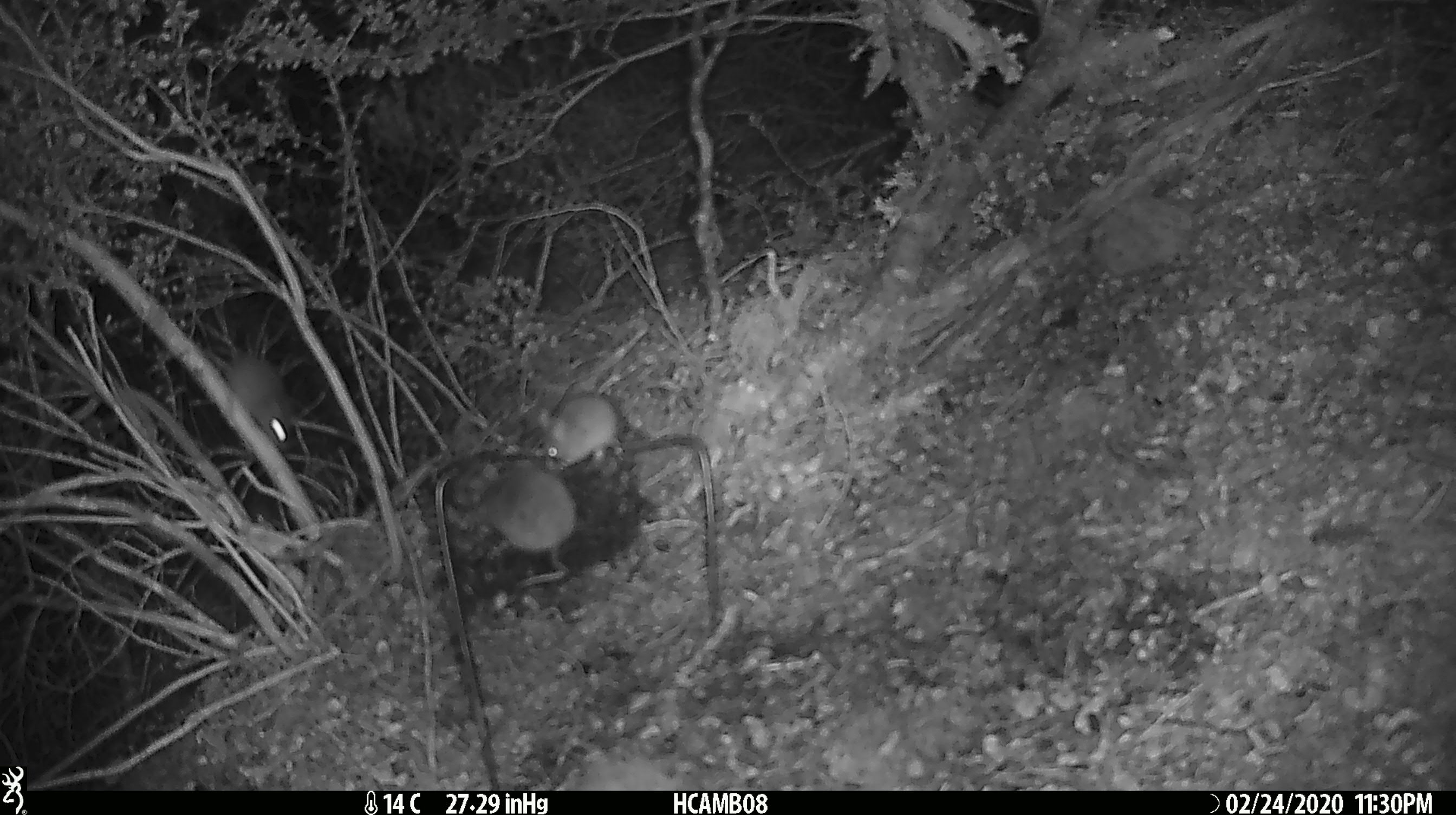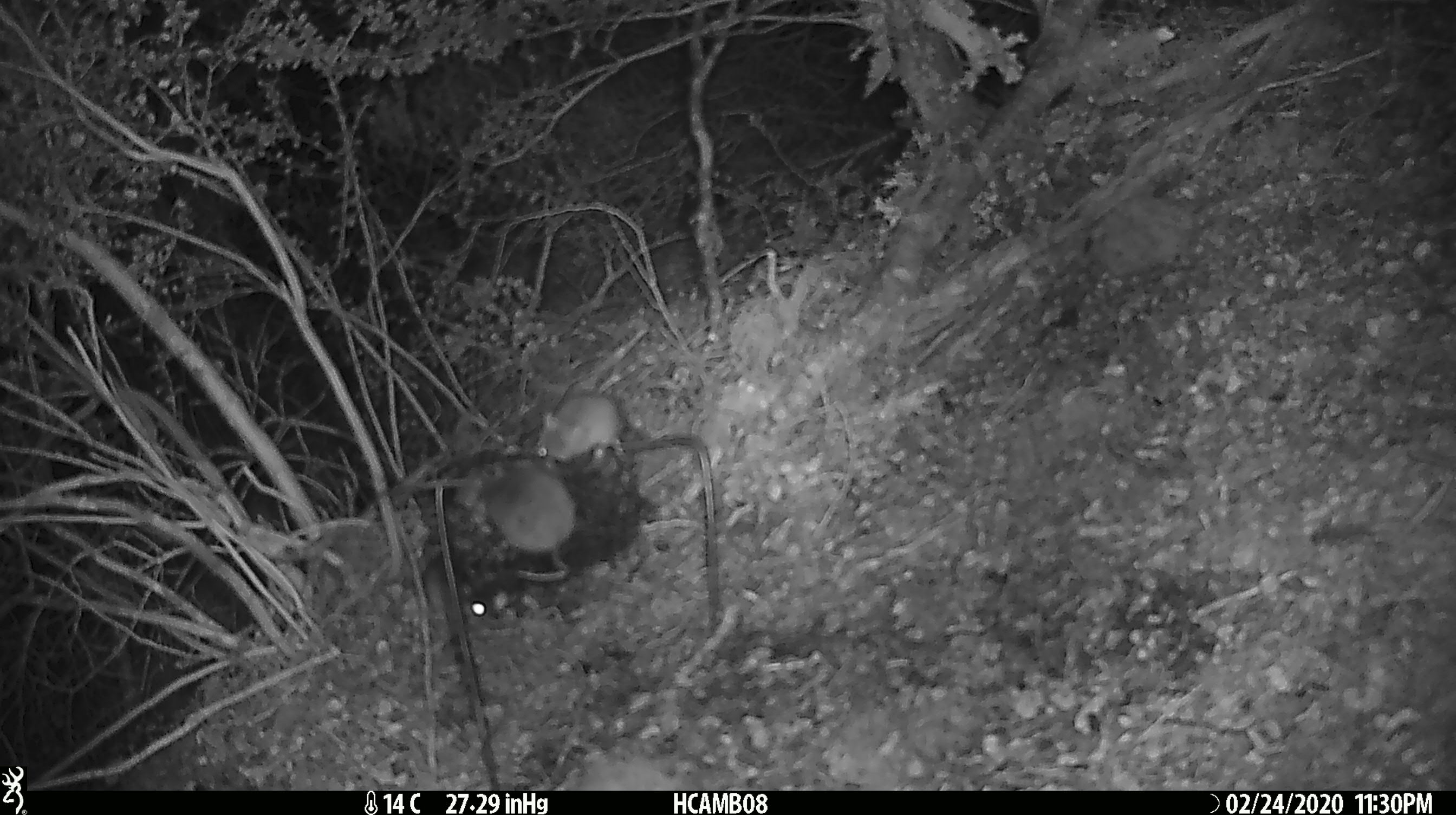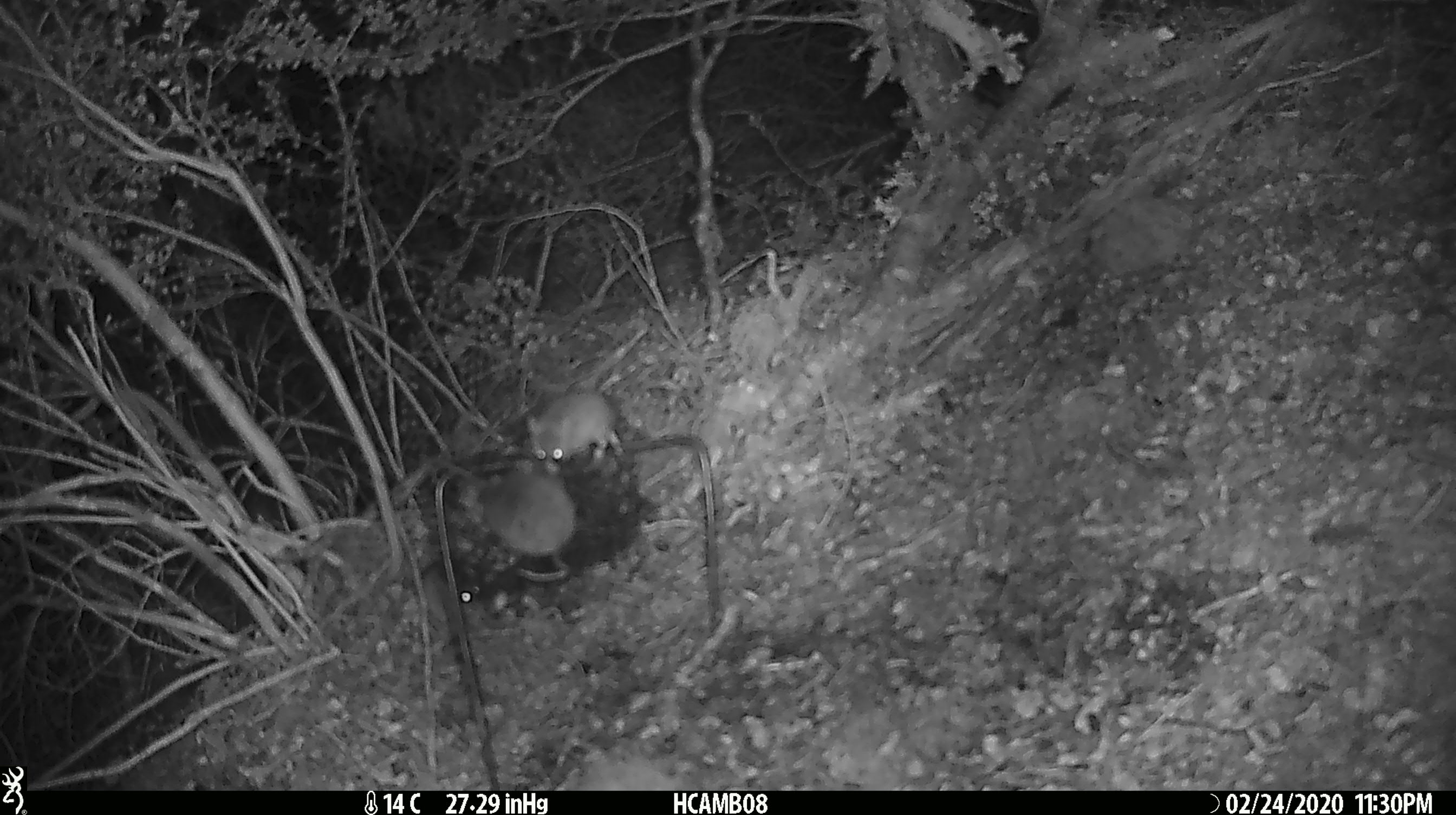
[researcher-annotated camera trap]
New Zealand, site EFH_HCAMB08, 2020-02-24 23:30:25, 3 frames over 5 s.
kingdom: Animalia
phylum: Chordata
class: Mammalia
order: Rodentia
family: Muridae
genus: Mus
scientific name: Mus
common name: mouse